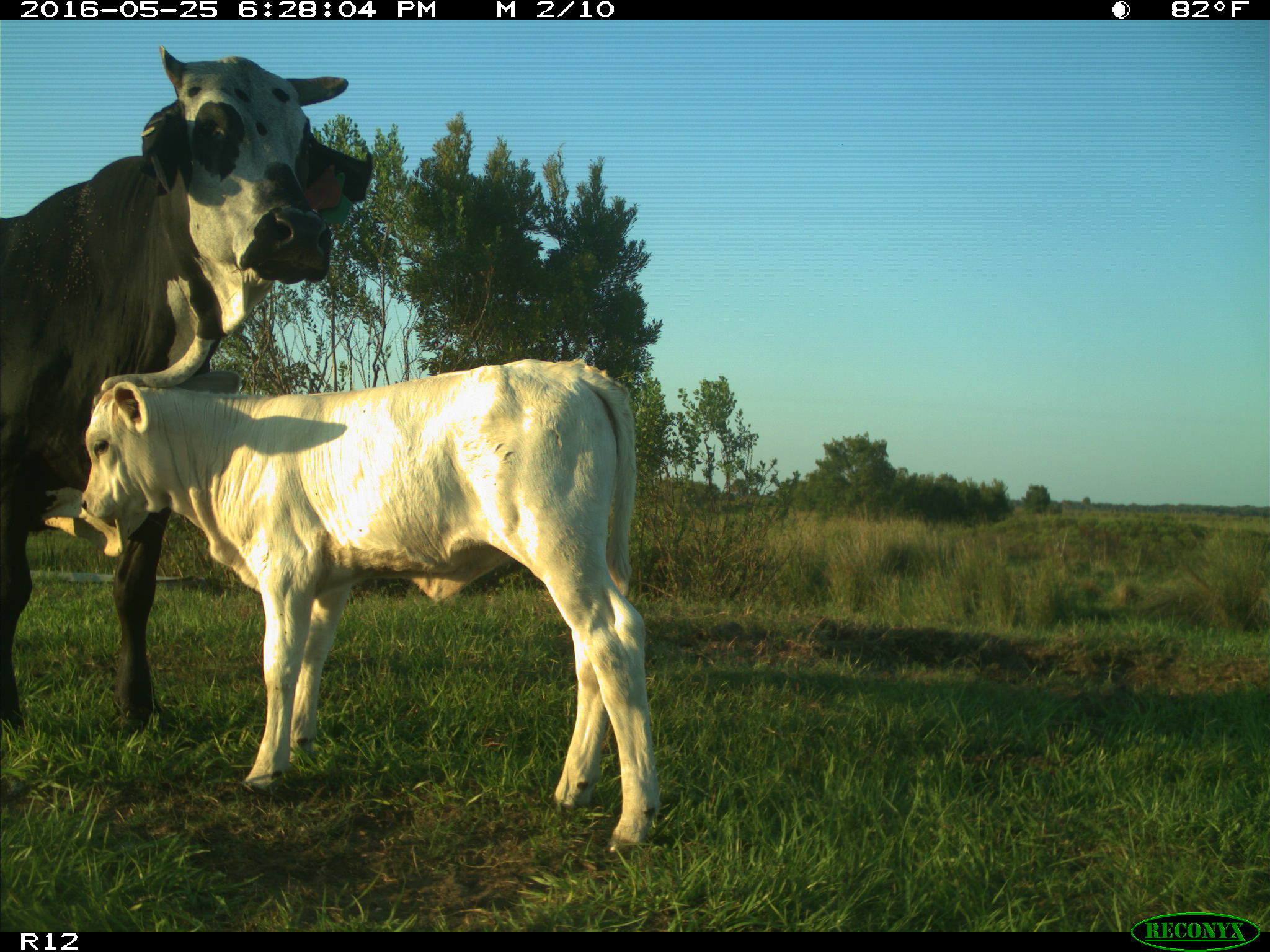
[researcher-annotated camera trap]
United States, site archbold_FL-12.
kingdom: Animalia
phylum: Chordata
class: Mammalia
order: Artiodactyla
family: Bovidae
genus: Bos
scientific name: Bos taurus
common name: domestic cow